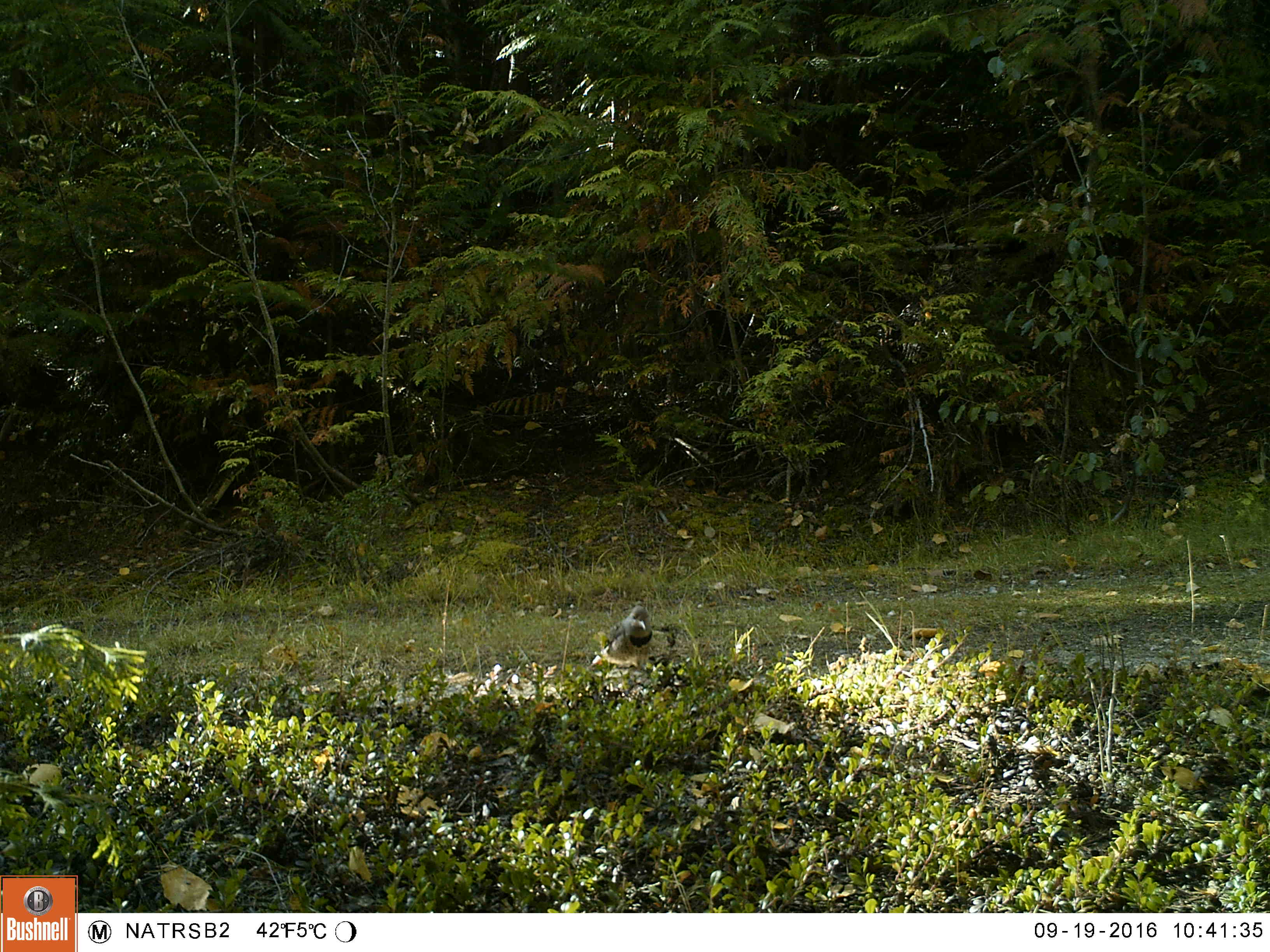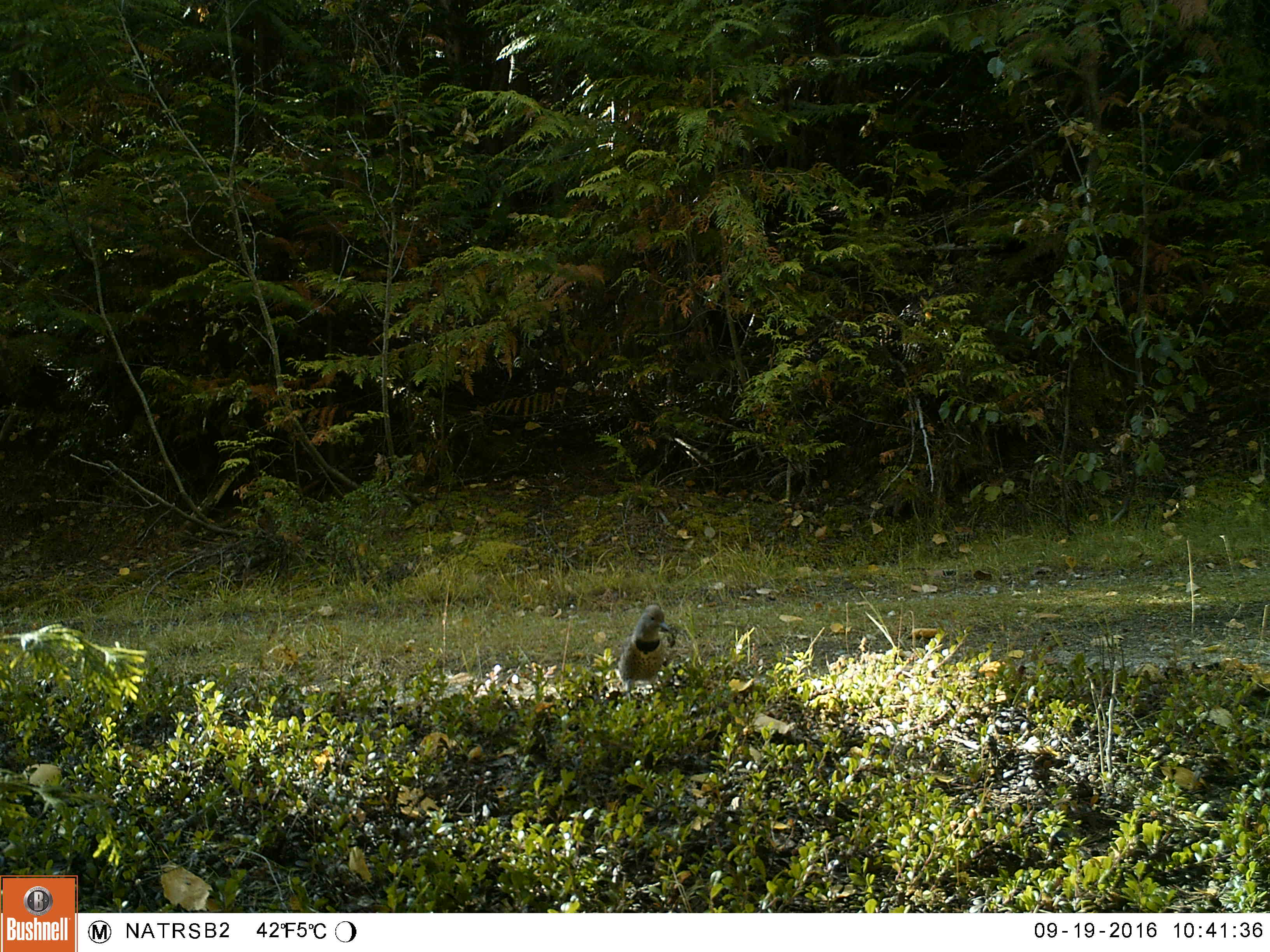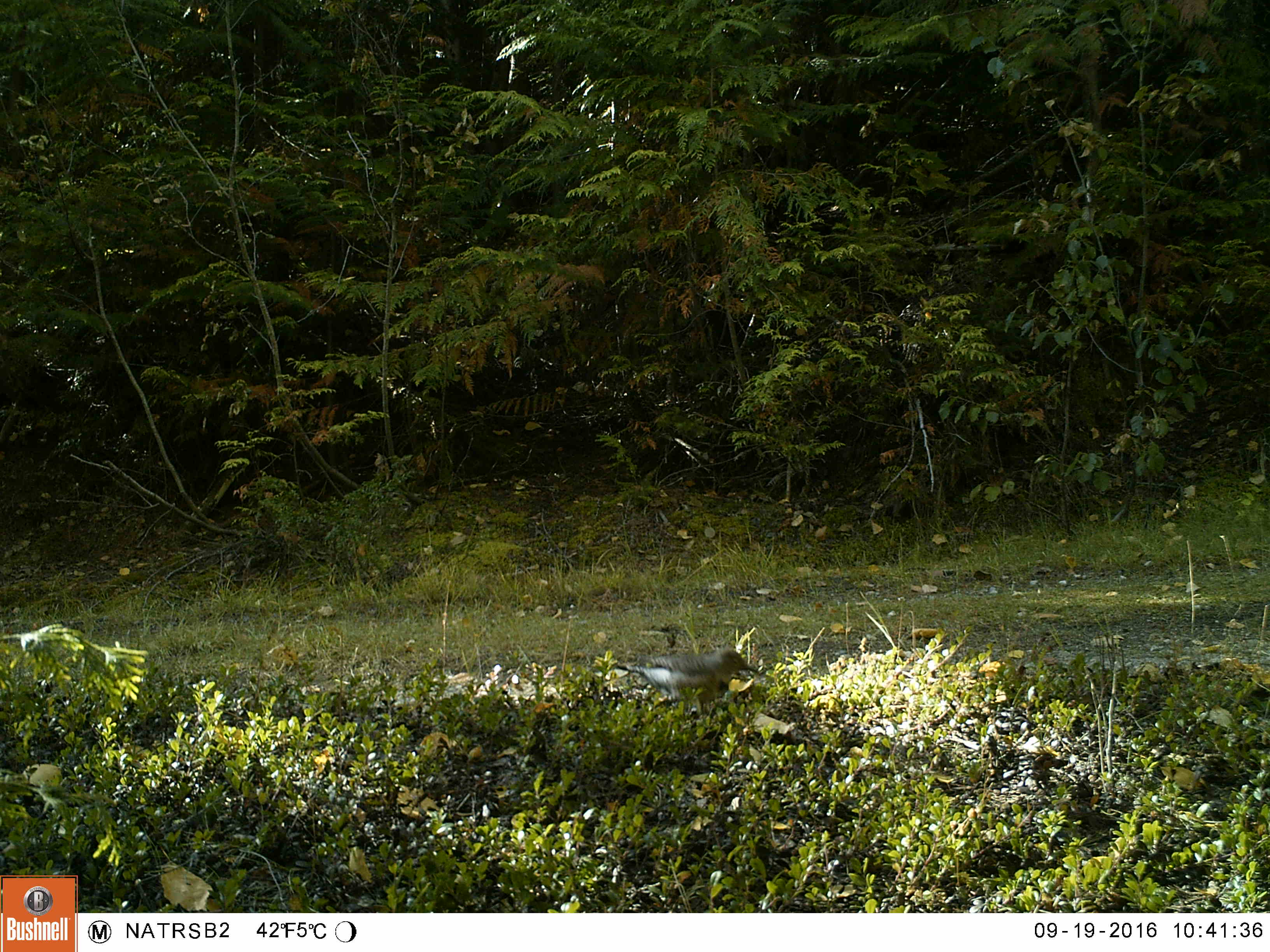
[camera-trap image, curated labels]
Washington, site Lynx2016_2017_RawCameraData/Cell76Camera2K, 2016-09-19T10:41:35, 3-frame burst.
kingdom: Animalia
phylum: Chordata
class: Aves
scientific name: Aves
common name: birds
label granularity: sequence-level